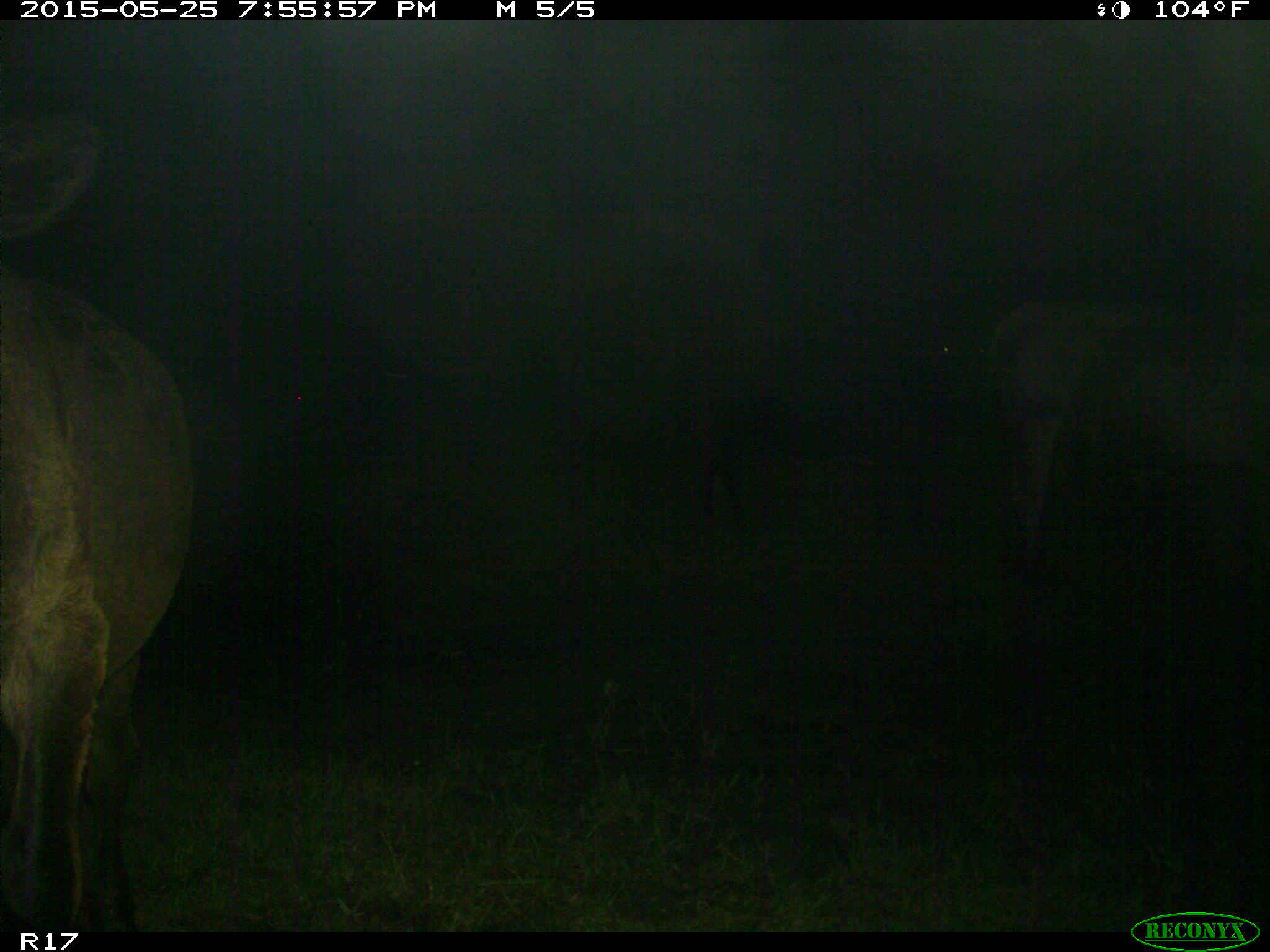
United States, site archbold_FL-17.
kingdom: Animalia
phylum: Chordata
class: Mammalia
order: Artiodactyla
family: Bovidae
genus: Bos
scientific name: Bos taurus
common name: domestic cow